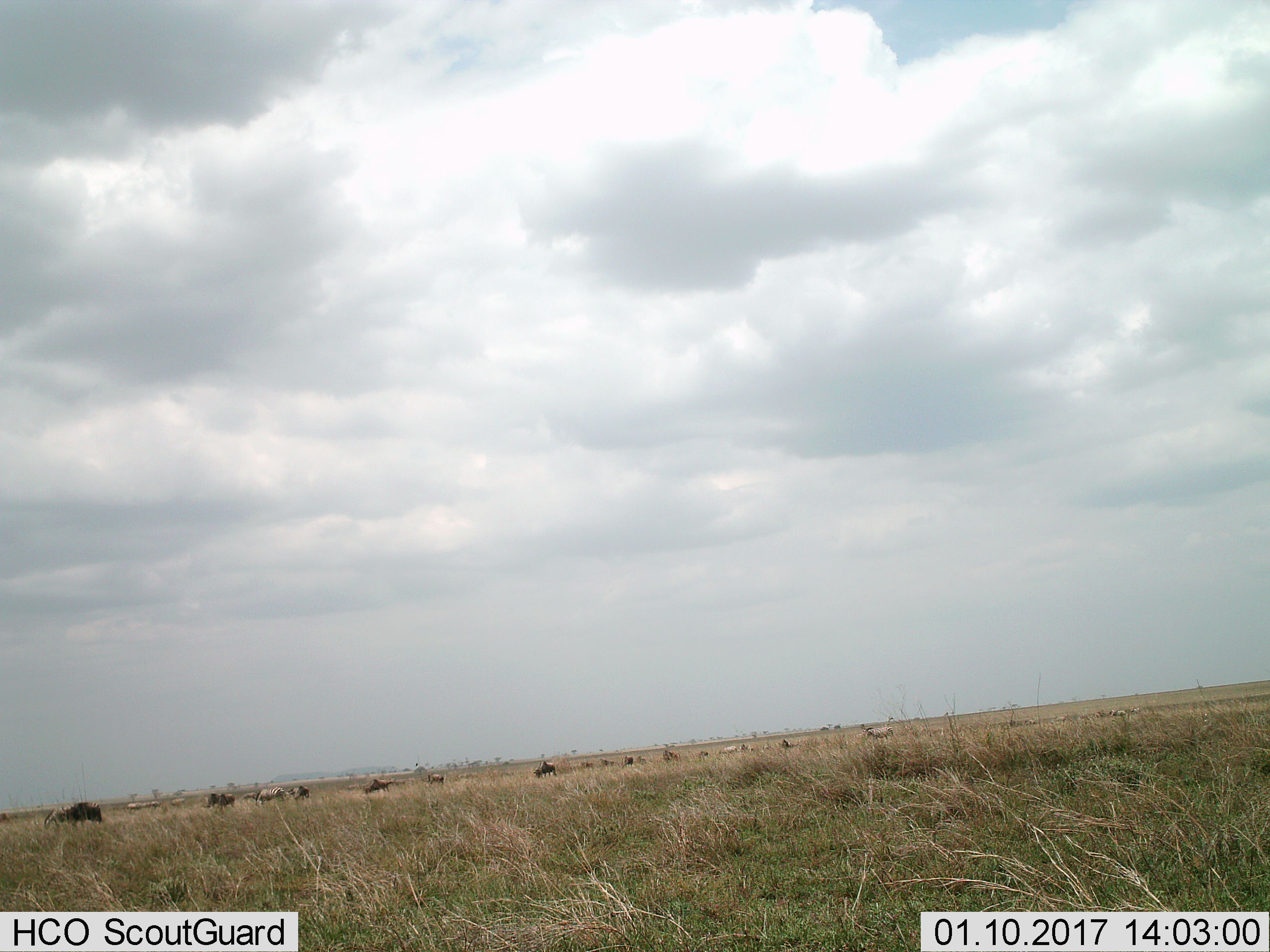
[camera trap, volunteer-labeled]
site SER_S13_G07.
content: unidentified animal